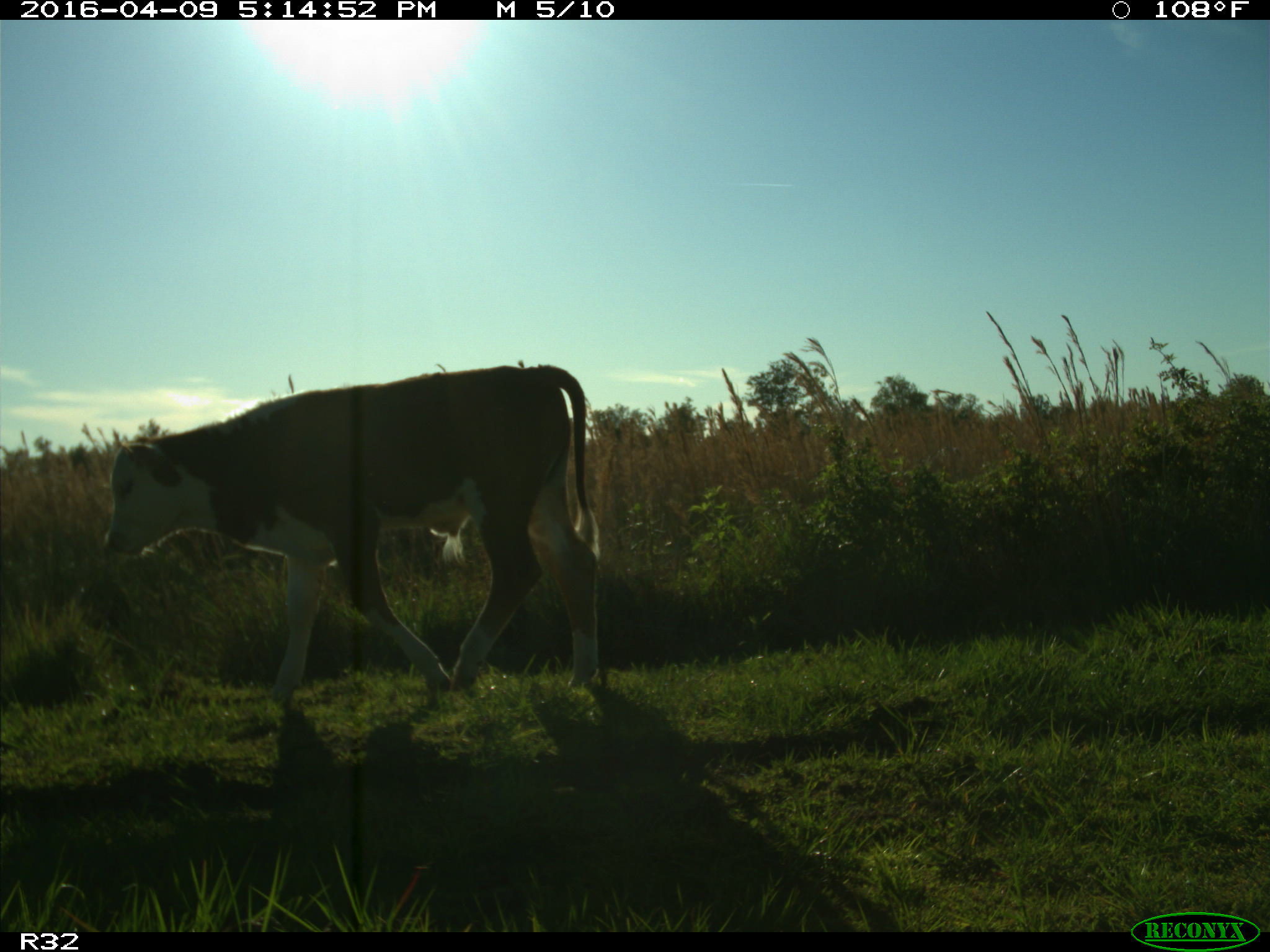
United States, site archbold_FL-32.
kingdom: Animalia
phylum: Chordata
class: Mammalia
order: Artiodactyla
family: Bovidae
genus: Bos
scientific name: Bos taurus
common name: domestic cow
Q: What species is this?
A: Bos taurus (domestic cow).